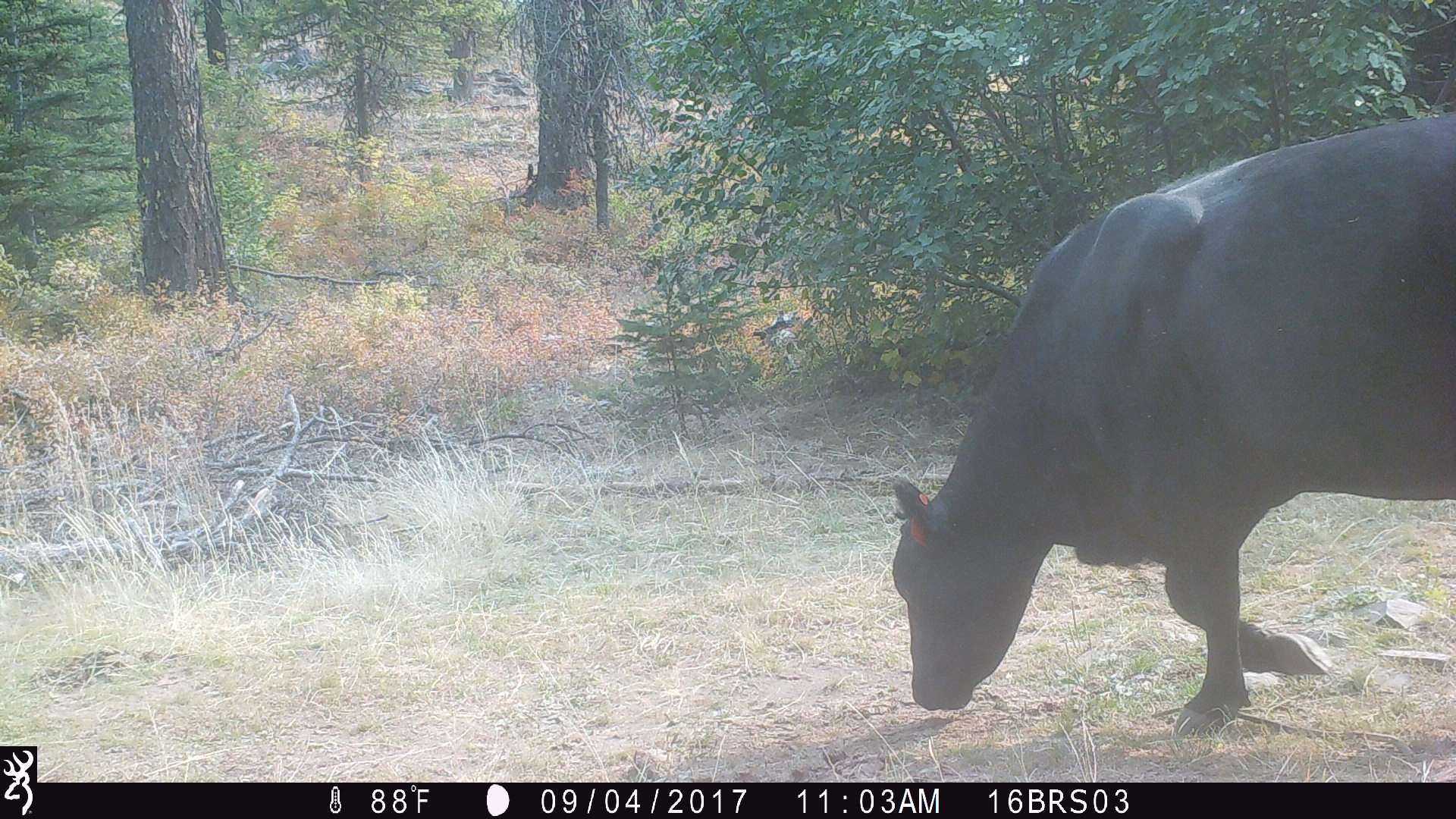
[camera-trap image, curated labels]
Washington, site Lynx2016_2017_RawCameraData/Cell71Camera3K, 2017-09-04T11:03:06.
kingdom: Animalia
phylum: Chordata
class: Mammalia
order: Artiodactyla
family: Bovidae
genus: Bos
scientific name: Bos taurus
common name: domestic cattle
Domestic cattle (Bos taurus). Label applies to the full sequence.